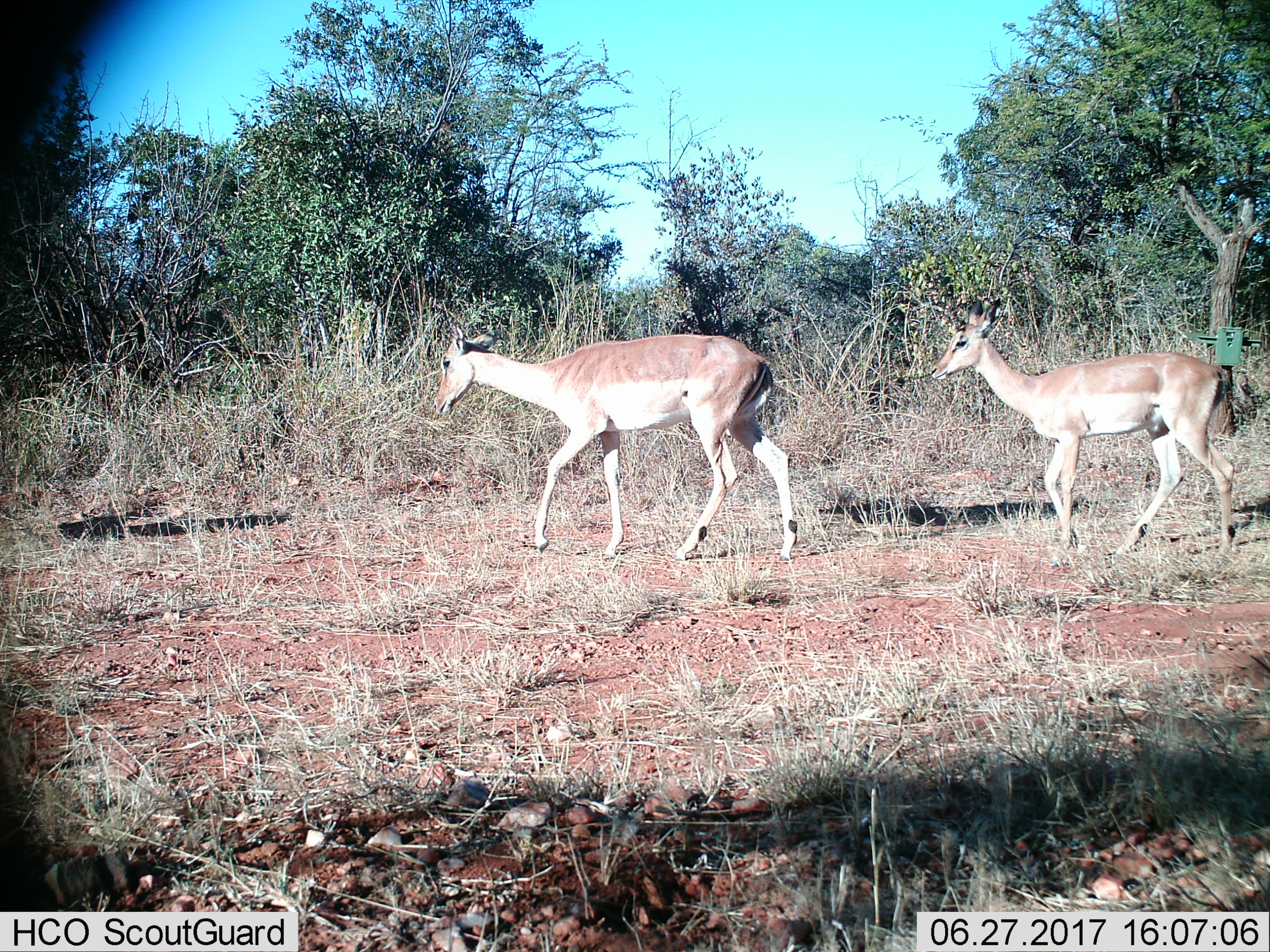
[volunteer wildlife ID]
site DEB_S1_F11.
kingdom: Animalia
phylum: Chordata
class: Mammalia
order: Artiodactyla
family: Bovidae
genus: Aepyceros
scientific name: Aepyceros melampus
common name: impala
Impala (Aepyceros melampus), count 2. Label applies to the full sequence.